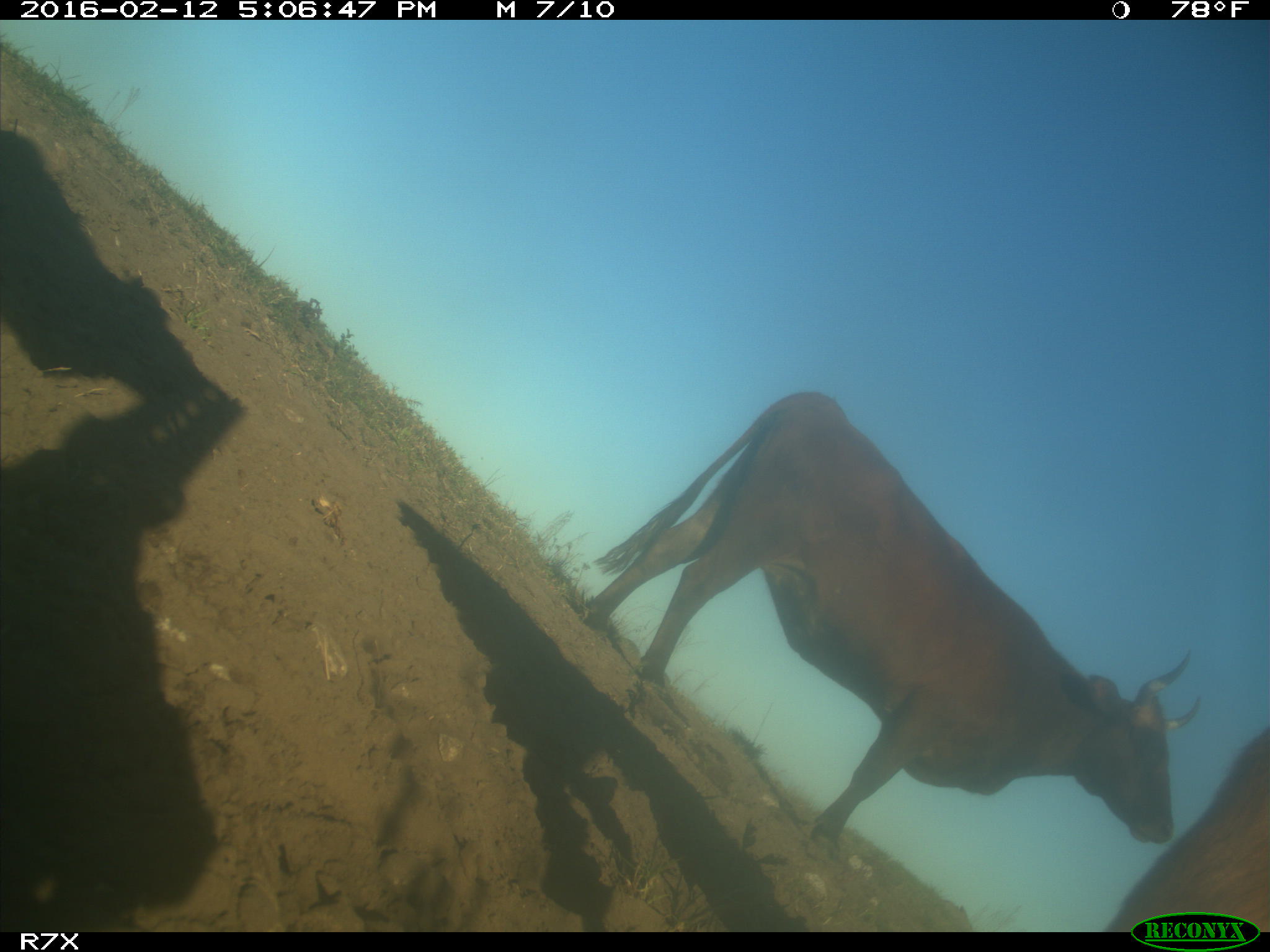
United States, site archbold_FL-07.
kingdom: Animalia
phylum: Chordata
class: Mammalia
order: Artiodactyla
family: Bovidae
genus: Bos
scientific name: Bos taurus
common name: domestic cow